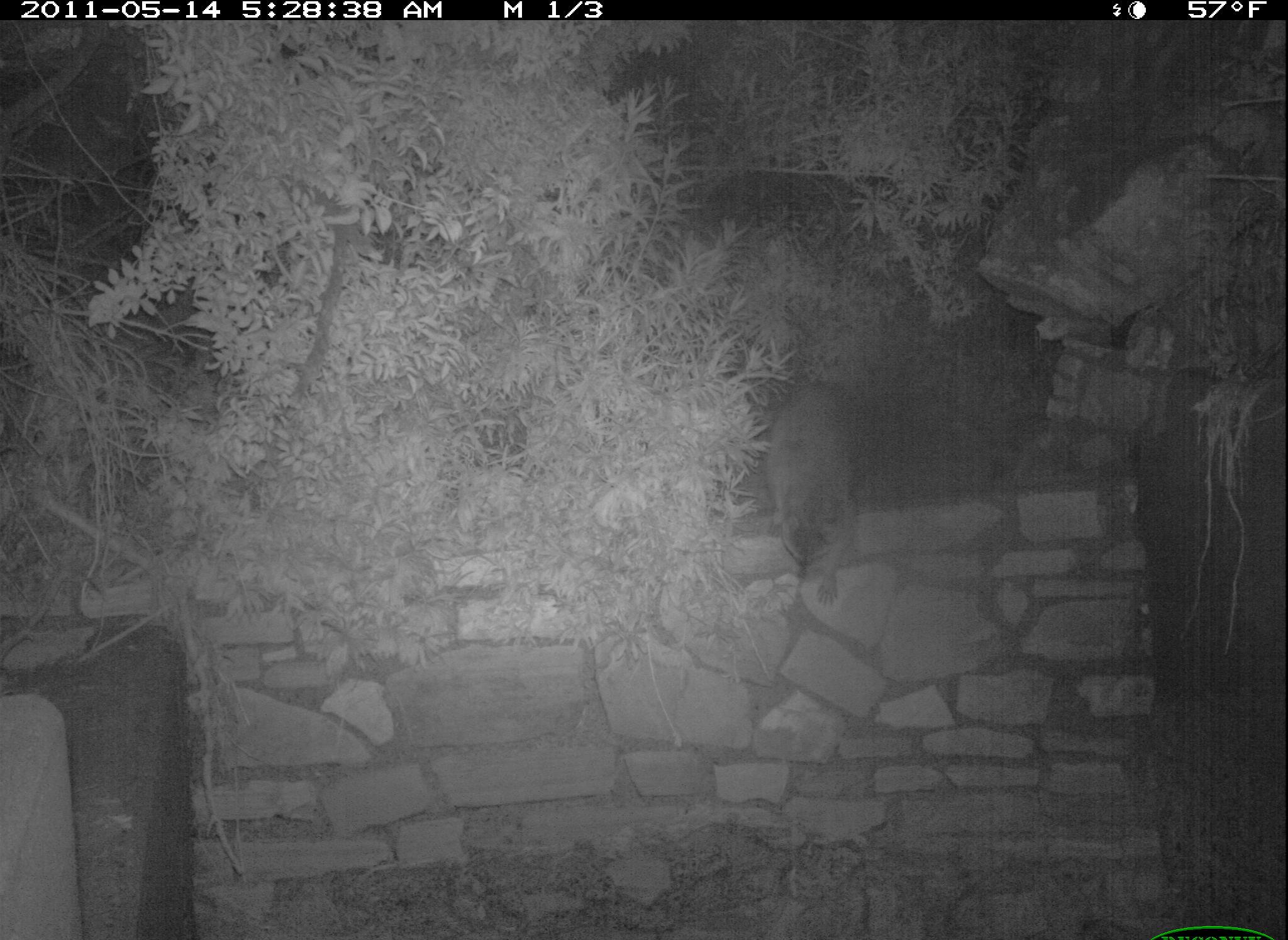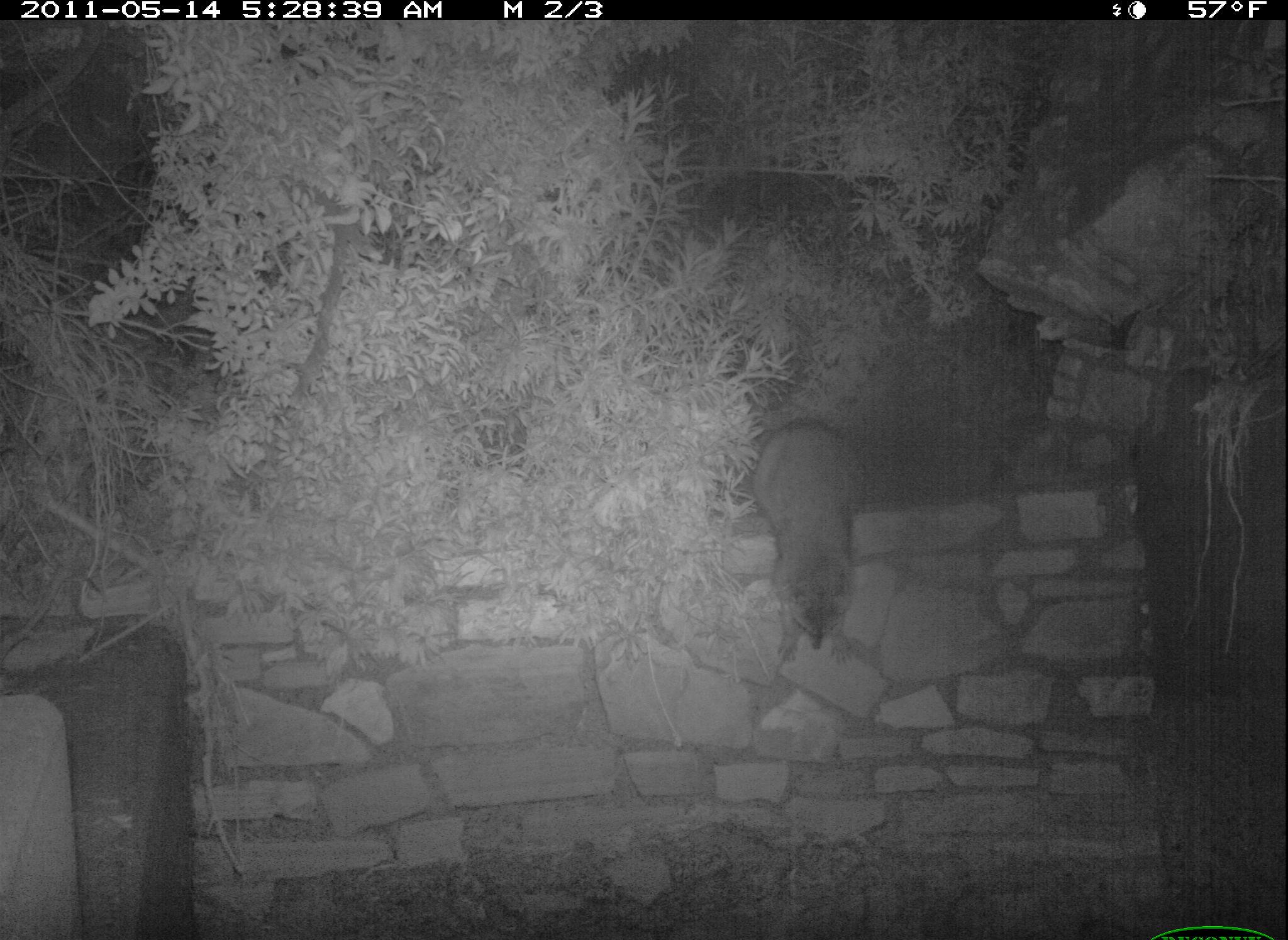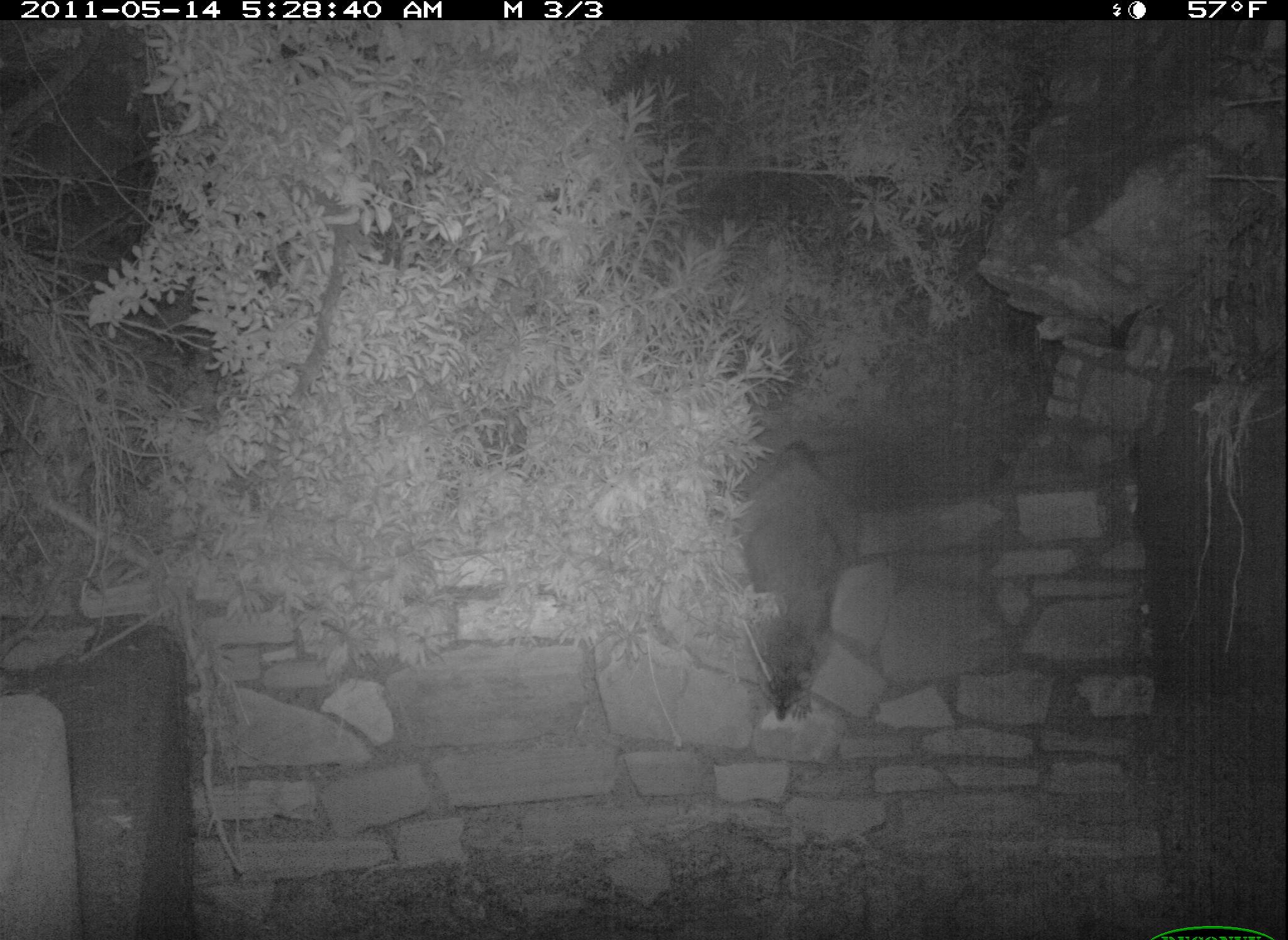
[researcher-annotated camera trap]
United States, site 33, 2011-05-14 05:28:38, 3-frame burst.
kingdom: Animalia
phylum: Chordata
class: Mammalia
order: Carnivora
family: Procyonidae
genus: Procyon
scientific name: Procyon lotor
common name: raccoon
Raccoon (Procyon lotor).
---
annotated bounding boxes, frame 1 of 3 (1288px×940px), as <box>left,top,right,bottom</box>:
raccoon: <box>757,362,869,607</box>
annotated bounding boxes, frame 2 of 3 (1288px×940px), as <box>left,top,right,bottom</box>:
raccoon: <box>750,416,881,667</box>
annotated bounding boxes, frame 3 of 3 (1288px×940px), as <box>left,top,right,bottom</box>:
raccoon: <box>704,419,873,734</box>